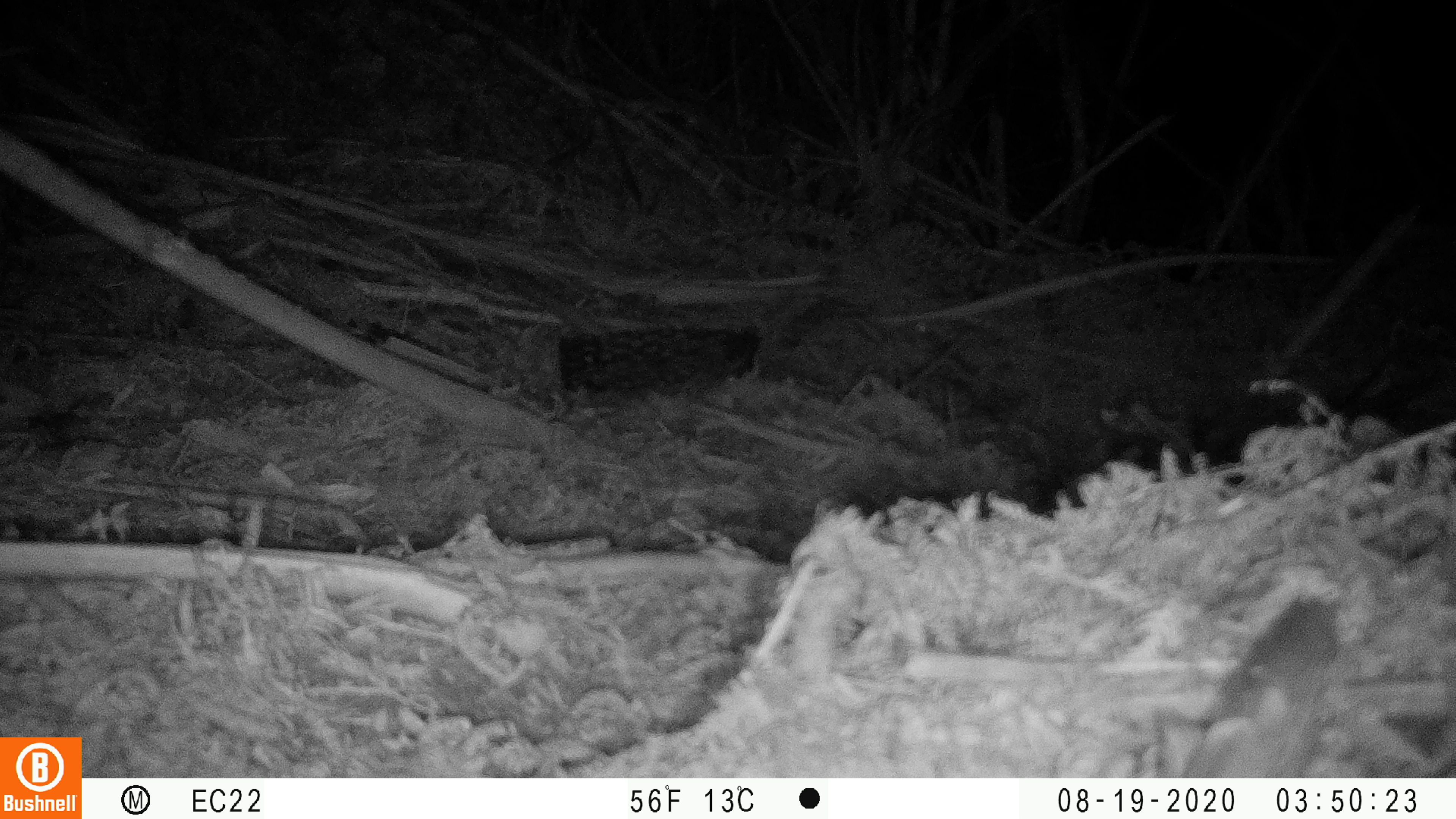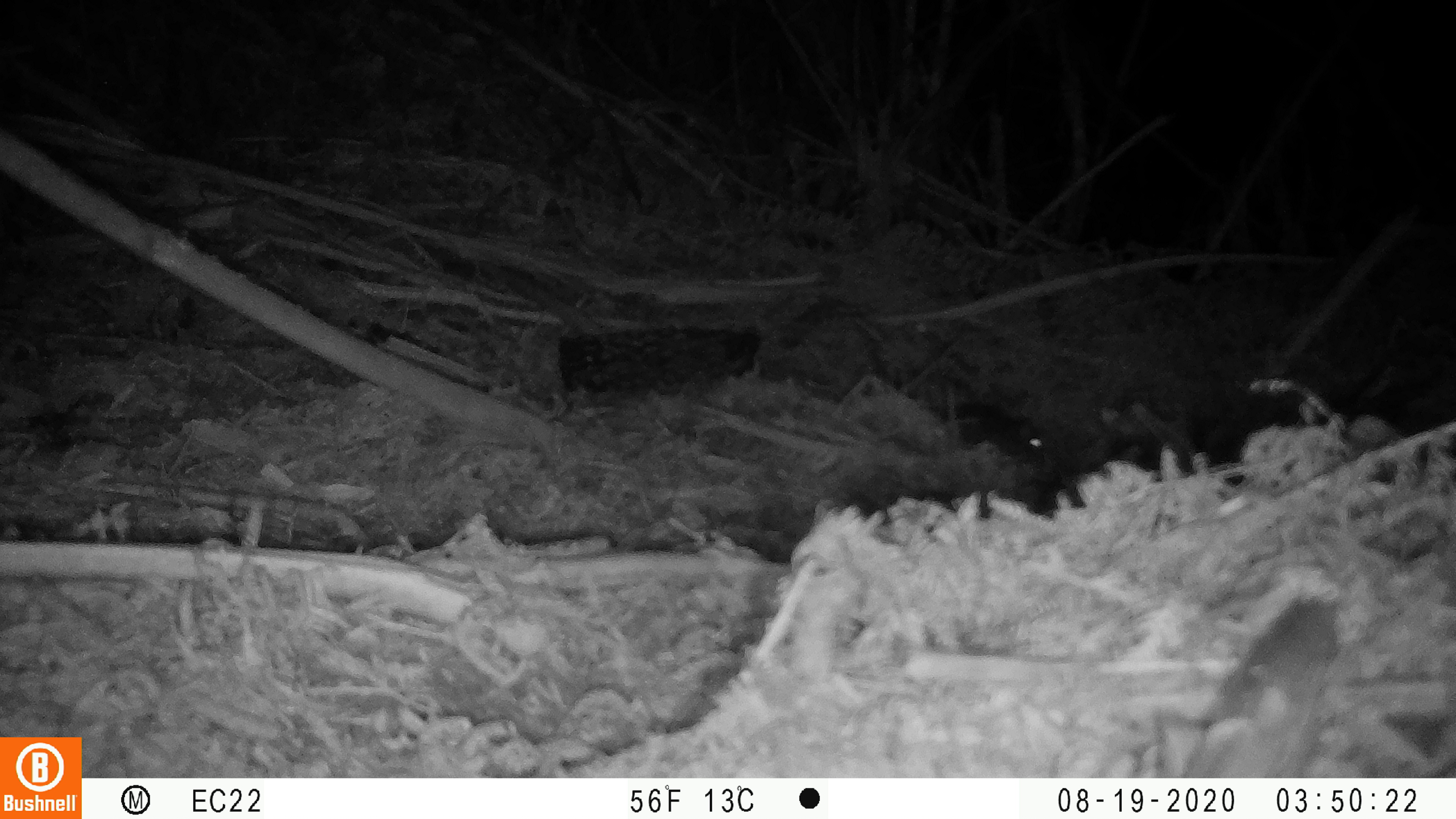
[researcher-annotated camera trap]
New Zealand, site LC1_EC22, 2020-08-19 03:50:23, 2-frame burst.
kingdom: Animalia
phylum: Chordata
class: Mammalia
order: Rodentia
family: Muridae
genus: Rattus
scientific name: Rattus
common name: rat